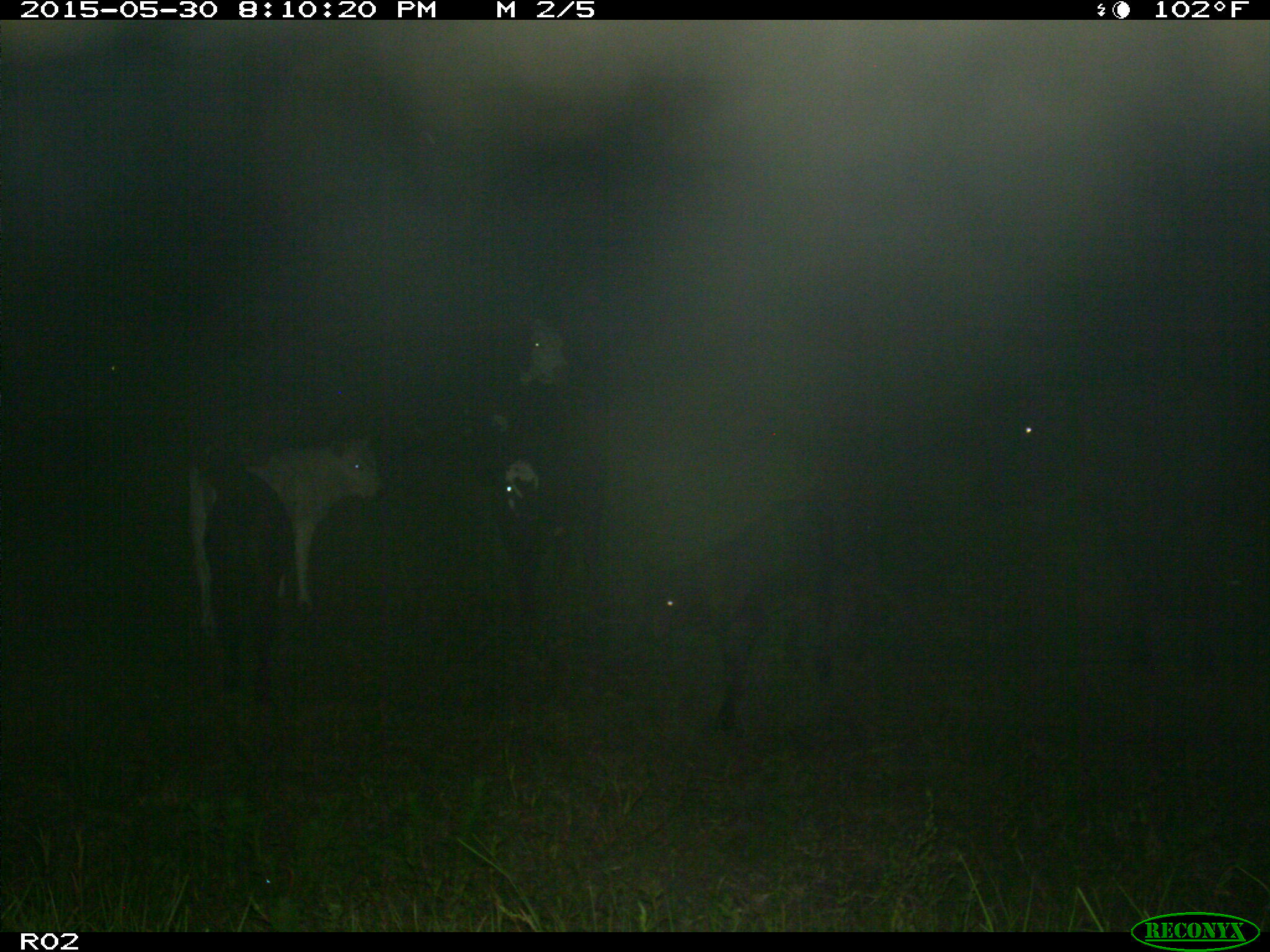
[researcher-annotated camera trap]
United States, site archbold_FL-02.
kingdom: Animalia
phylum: Chordata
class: Mammalia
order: Artiodactyla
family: Bovidae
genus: Bos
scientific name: Bos taurus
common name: domestic cow